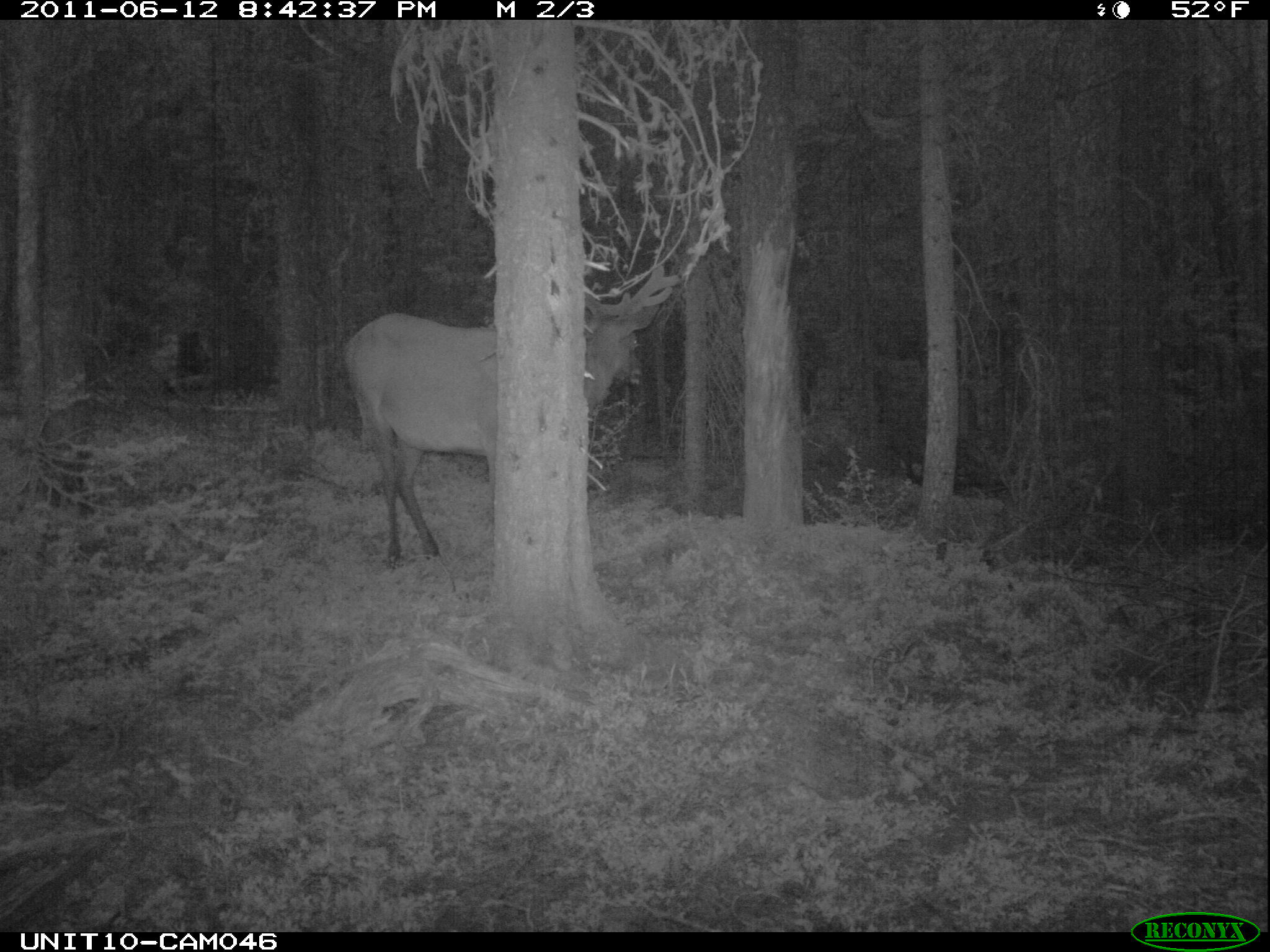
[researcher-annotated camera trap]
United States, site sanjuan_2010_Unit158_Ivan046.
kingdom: Animalia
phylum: Chordata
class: Mammalia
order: Artiodactyla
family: Cervidae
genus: Cervus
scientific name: Cervus elaphus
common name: red deer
Cervus elaphus (red deer).